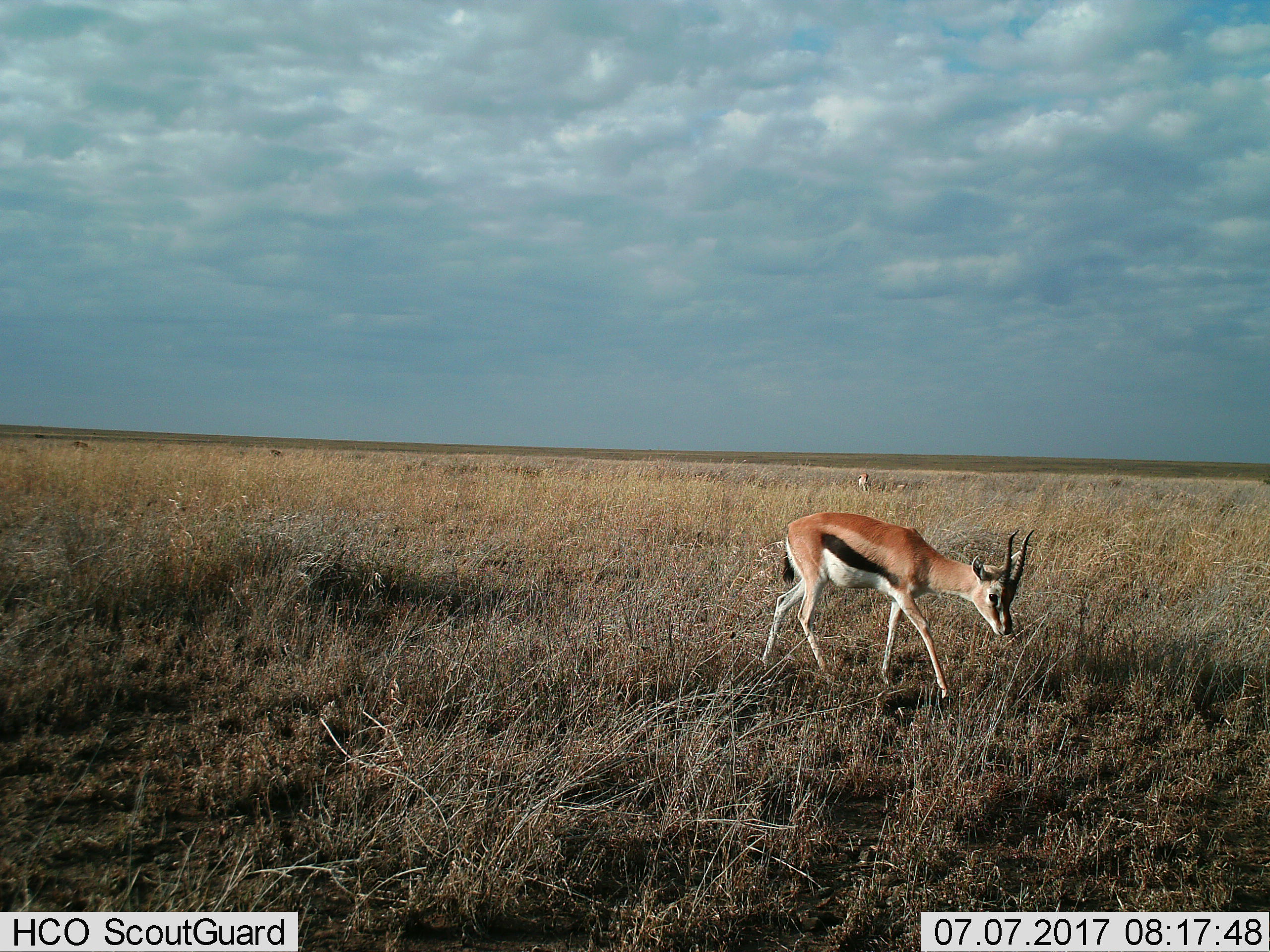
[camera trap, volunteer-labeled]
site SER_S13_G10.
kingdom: Animalia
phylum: Chordata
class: Mammalia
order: Artiodactyla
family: Bovidae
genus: Eudorcas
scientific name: Eudorcas thomsonii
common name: thomson's gazelle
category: gazellethomsons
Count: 2.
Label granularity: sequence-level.